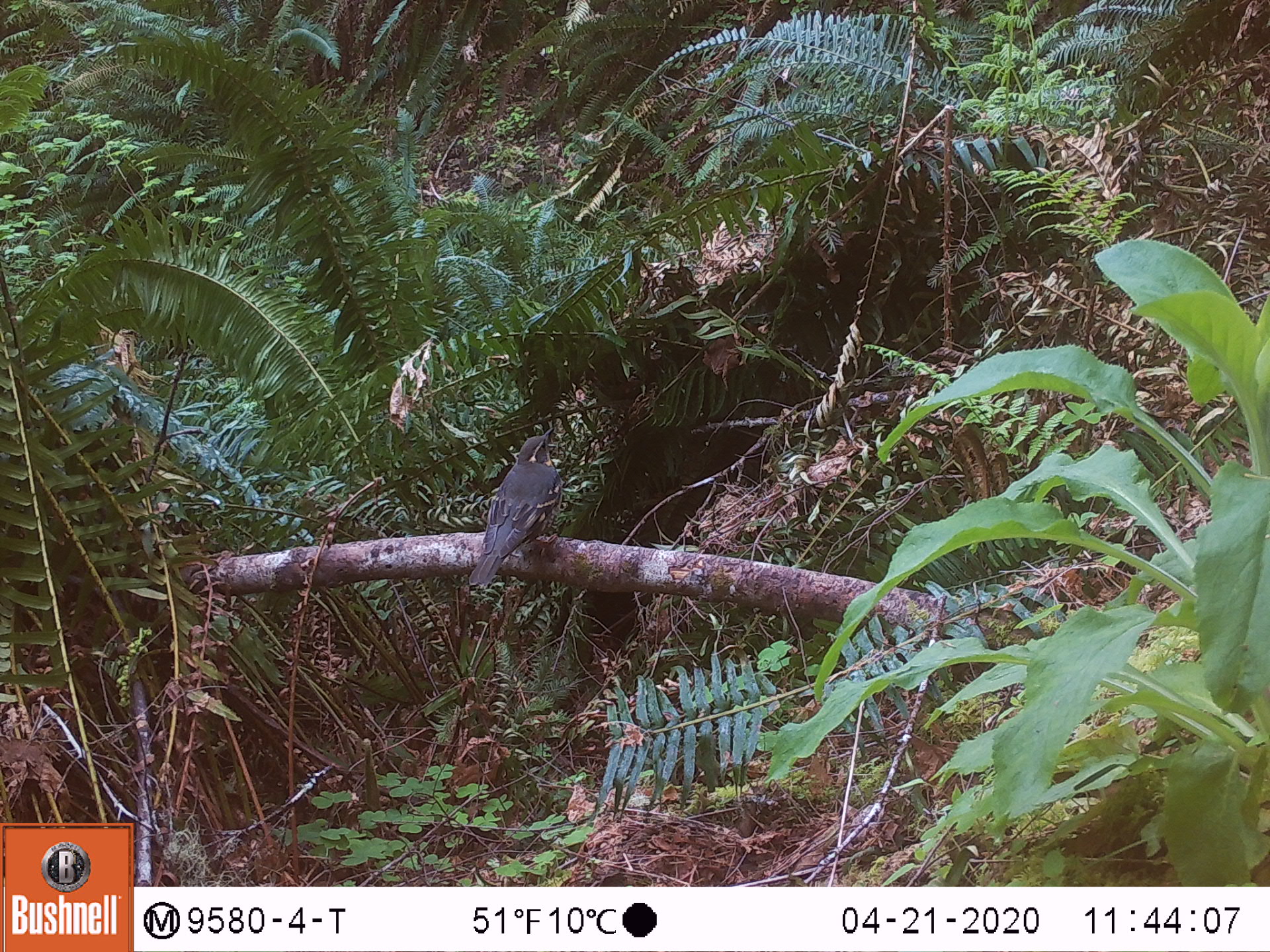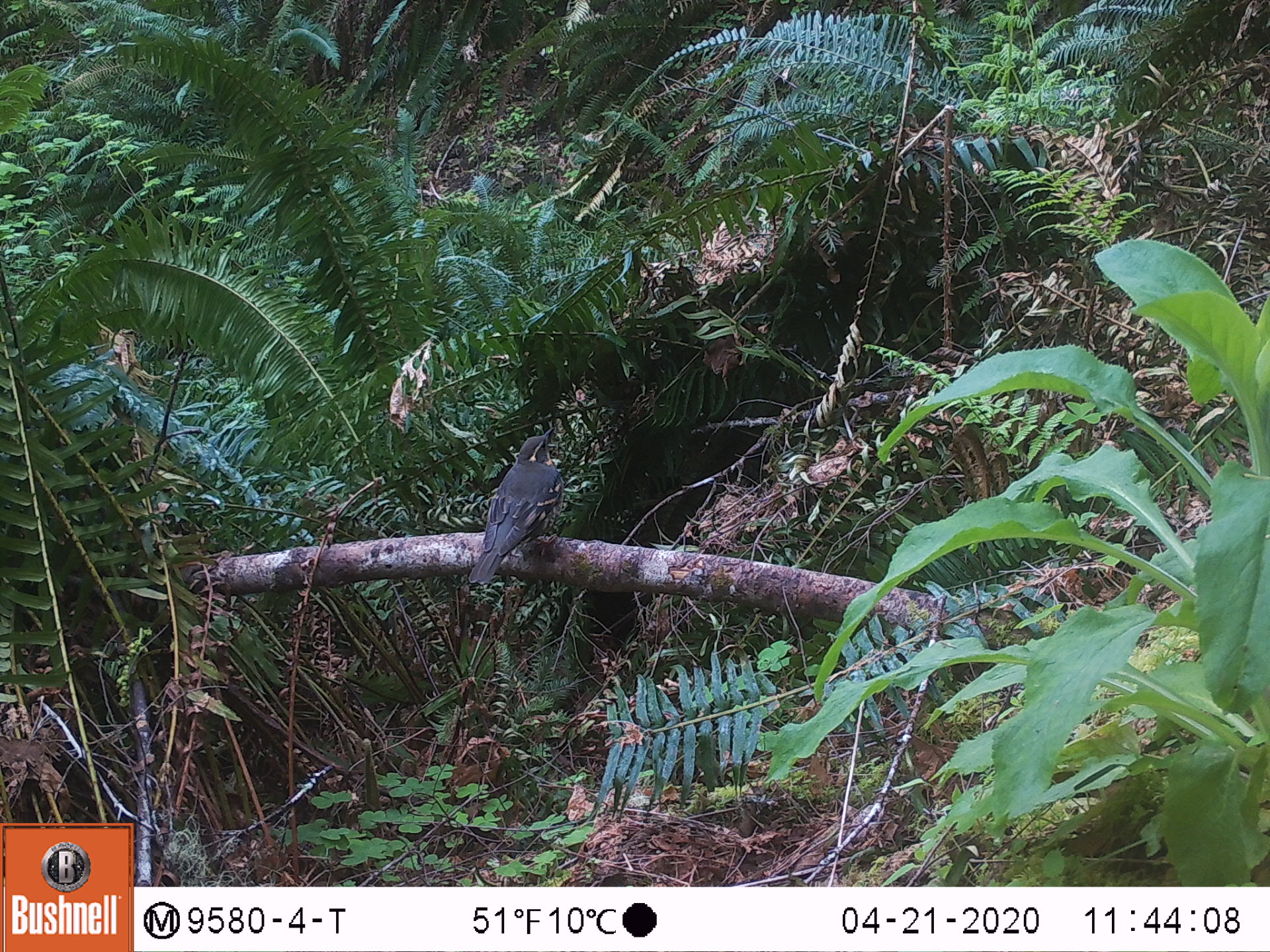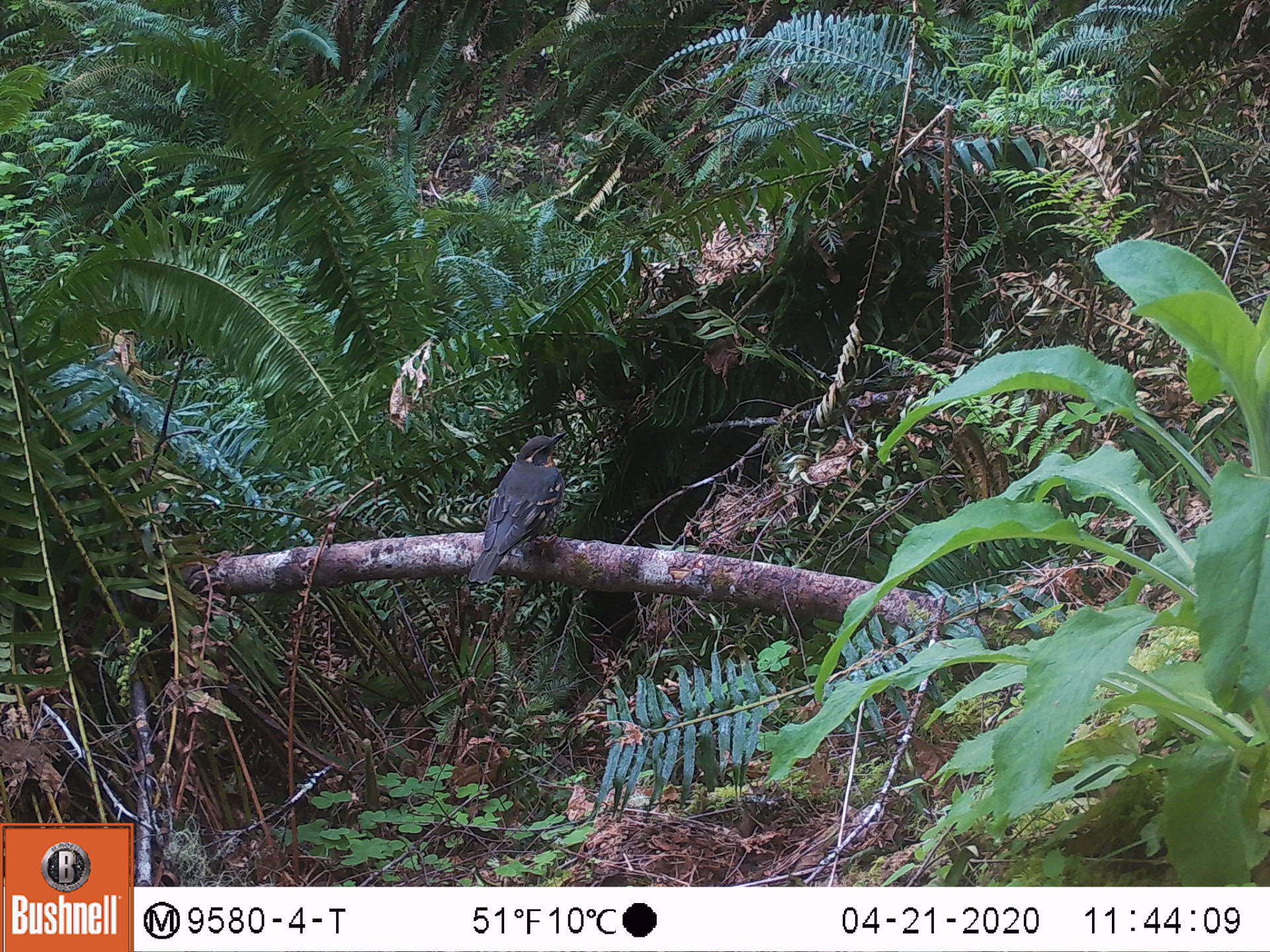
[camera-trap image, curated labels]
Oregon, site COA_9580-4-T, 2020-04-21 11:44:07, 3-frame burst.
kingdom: Animalia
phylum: Chordata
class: Aves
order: Passeriformes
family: Turdidae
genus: Ixoreus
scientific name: Ixoreus naevius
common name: varied thrush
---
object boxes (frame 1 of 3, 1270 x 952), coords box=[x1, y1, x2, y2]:
varied thrush: box=[469, 430, 563, 593]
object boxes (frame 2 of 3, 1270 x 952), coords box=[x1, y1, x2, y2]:
varied thrush: box=[469, 432, 562, 585]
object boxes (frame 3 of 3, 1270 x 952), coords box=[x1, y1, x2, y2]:
varied thrush: box=[469, 432, 566, 585]